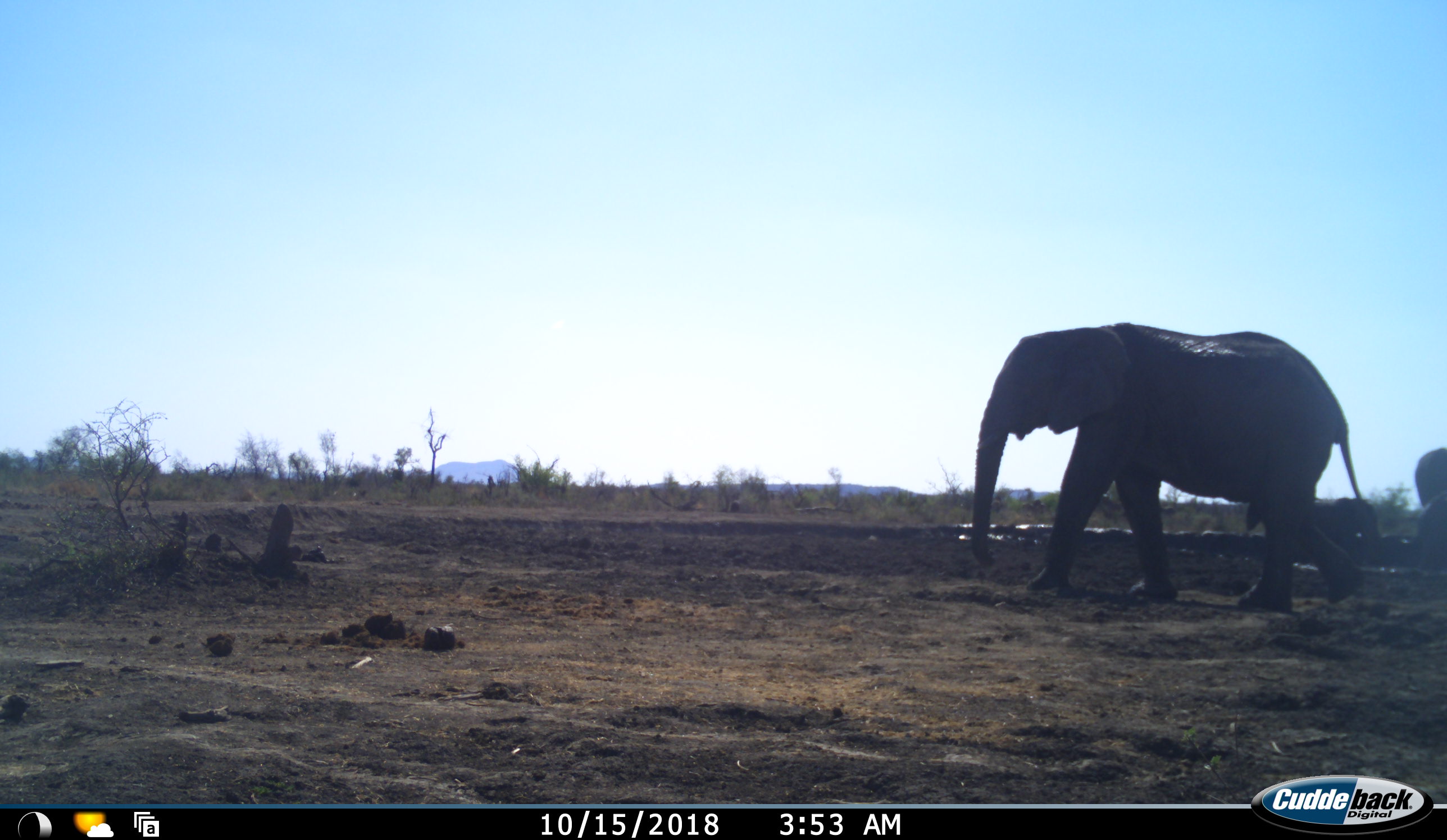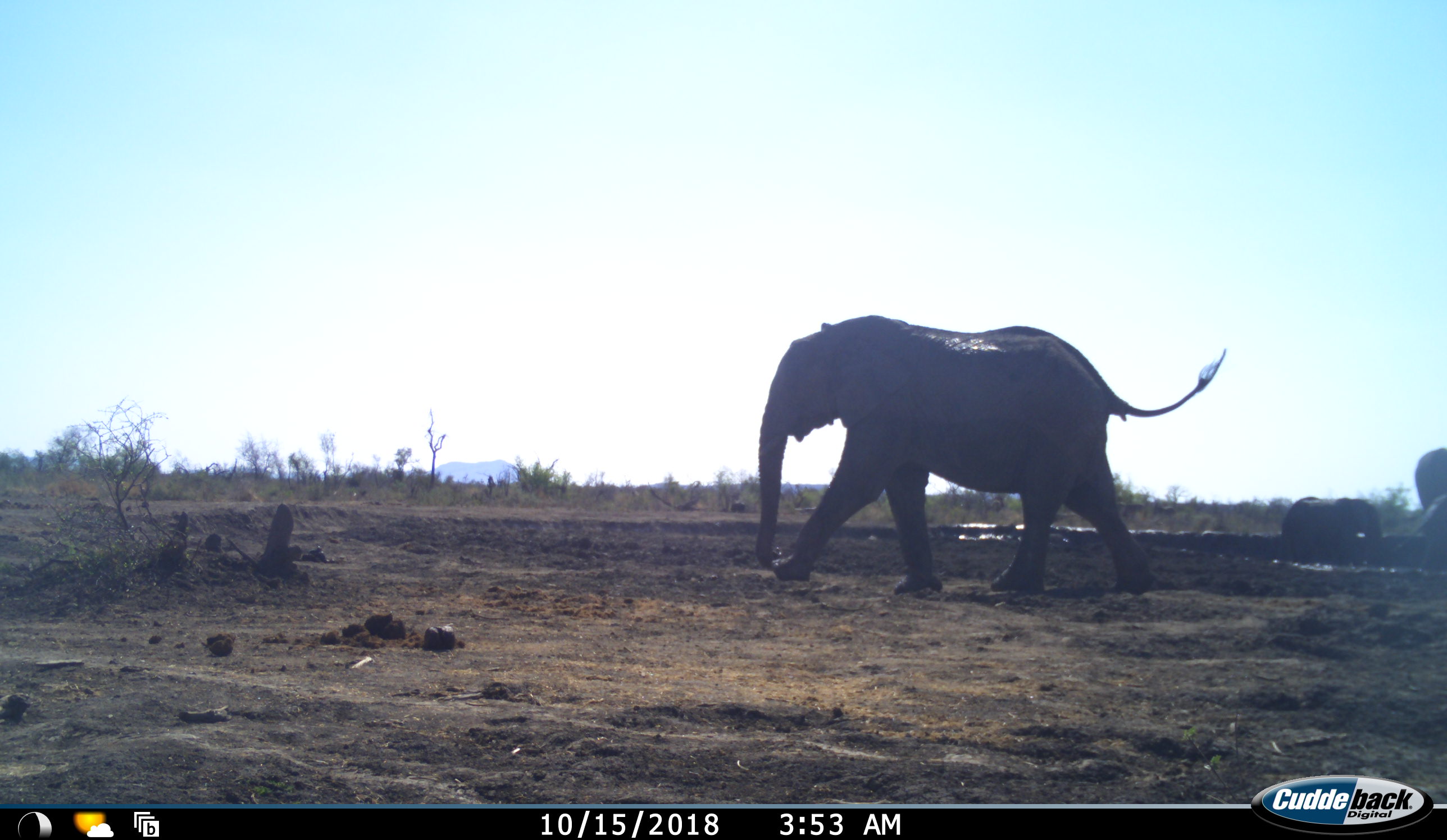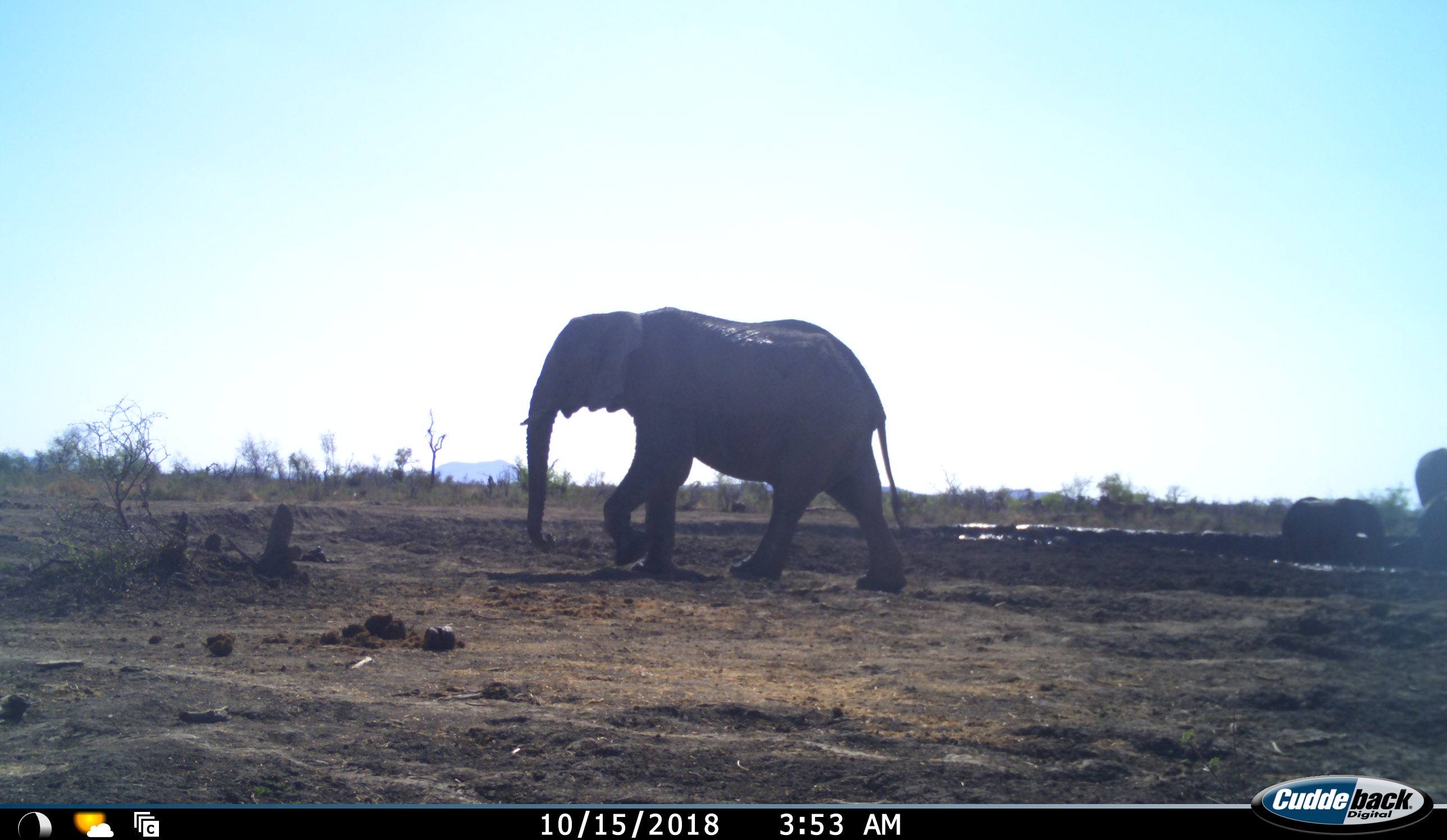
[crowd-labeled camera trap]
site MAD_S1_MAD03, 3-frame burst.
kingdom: Animalia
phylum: Chordata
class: Mammalia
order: Proboscidea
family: Elephantidae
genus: Loxodonta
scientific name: Loxodonta africana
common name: african bush elephant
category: elephant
Elephant (african bush elephant) (Loxodonta africana), count 4. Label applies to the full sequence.